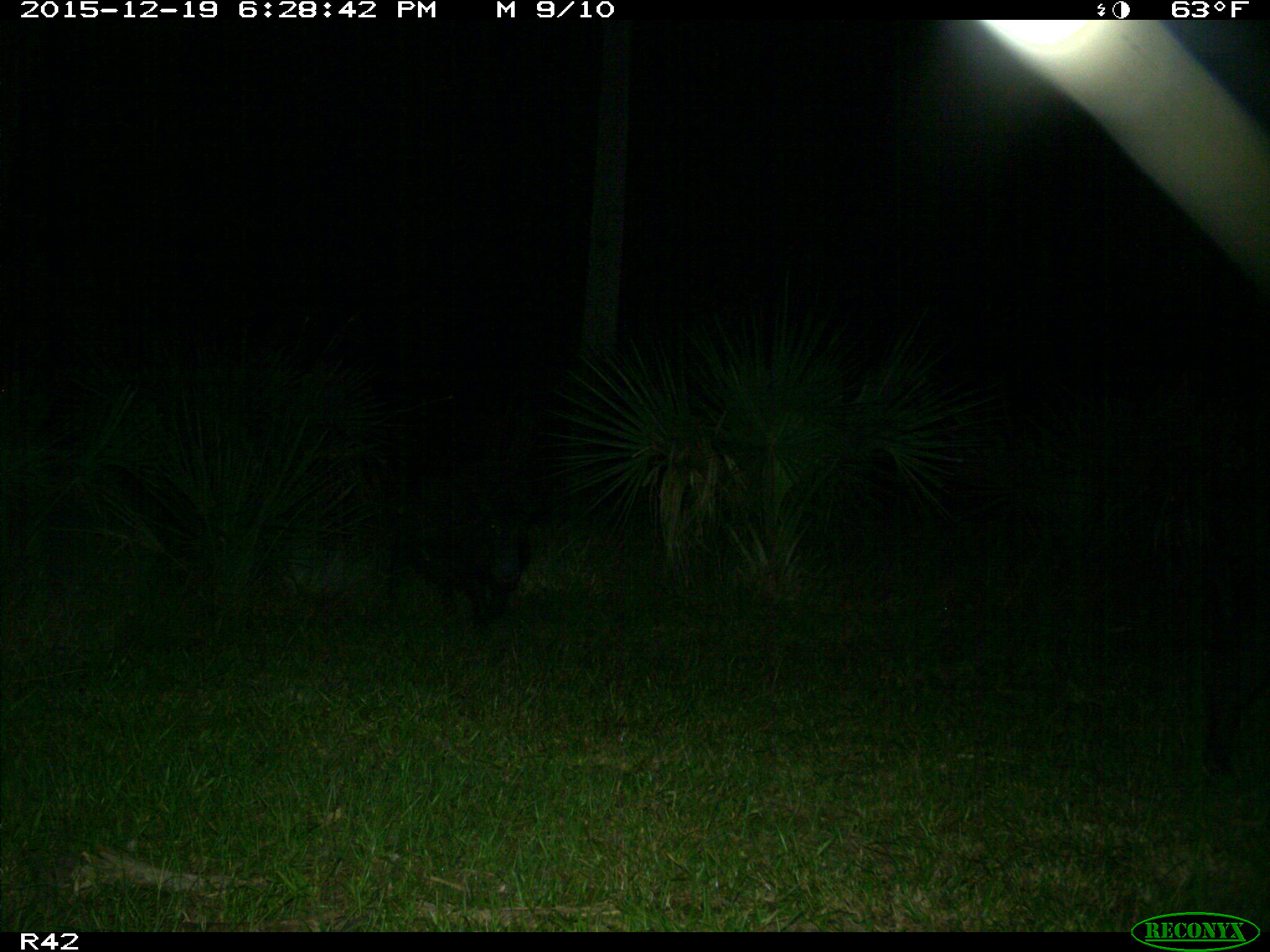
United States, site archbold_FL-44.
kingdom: Animalia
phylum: Chordata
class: Mammalia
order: Artiodactyla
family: Suidae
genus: Sus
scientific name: Sus scrofa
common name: wild boar